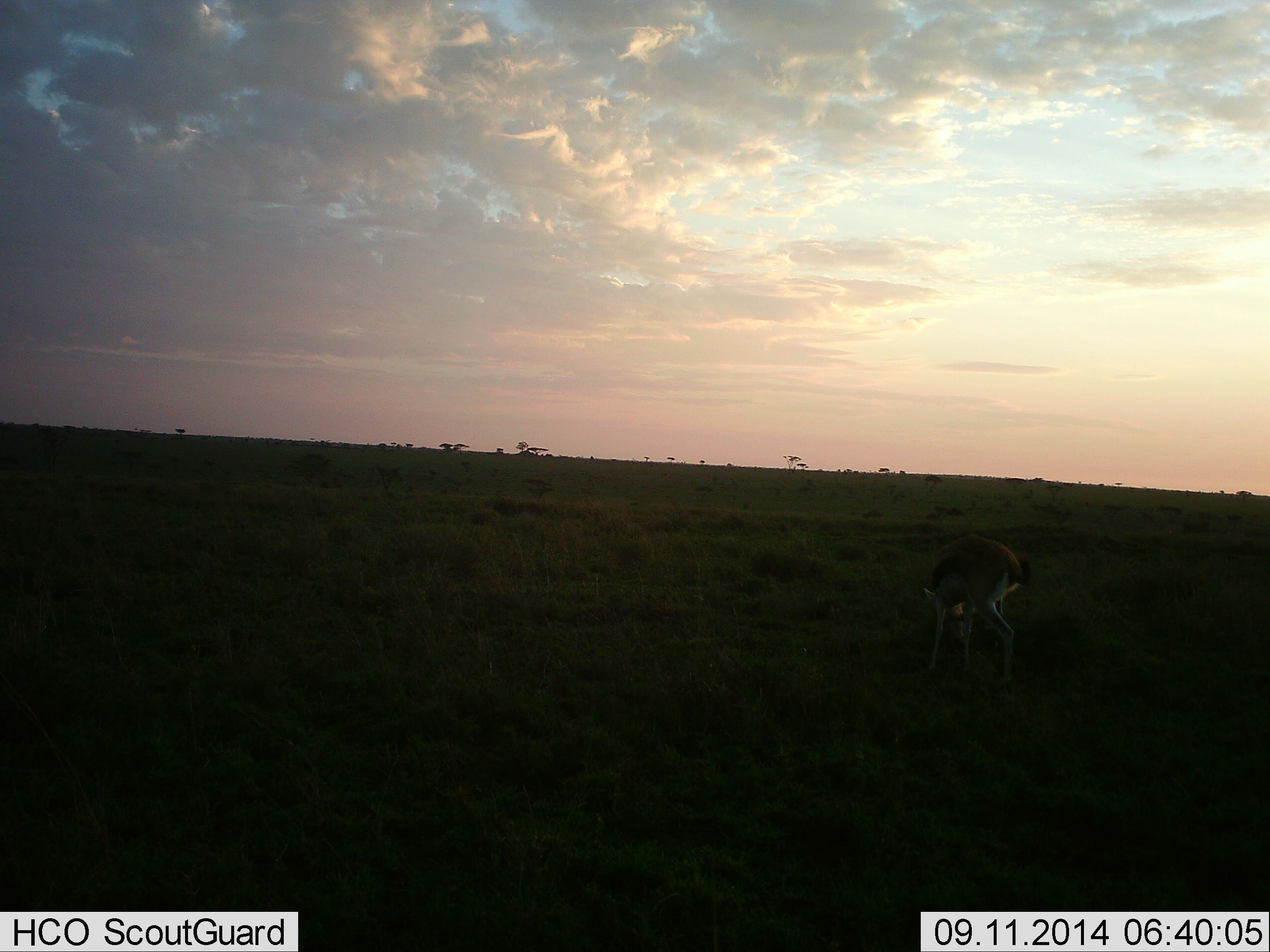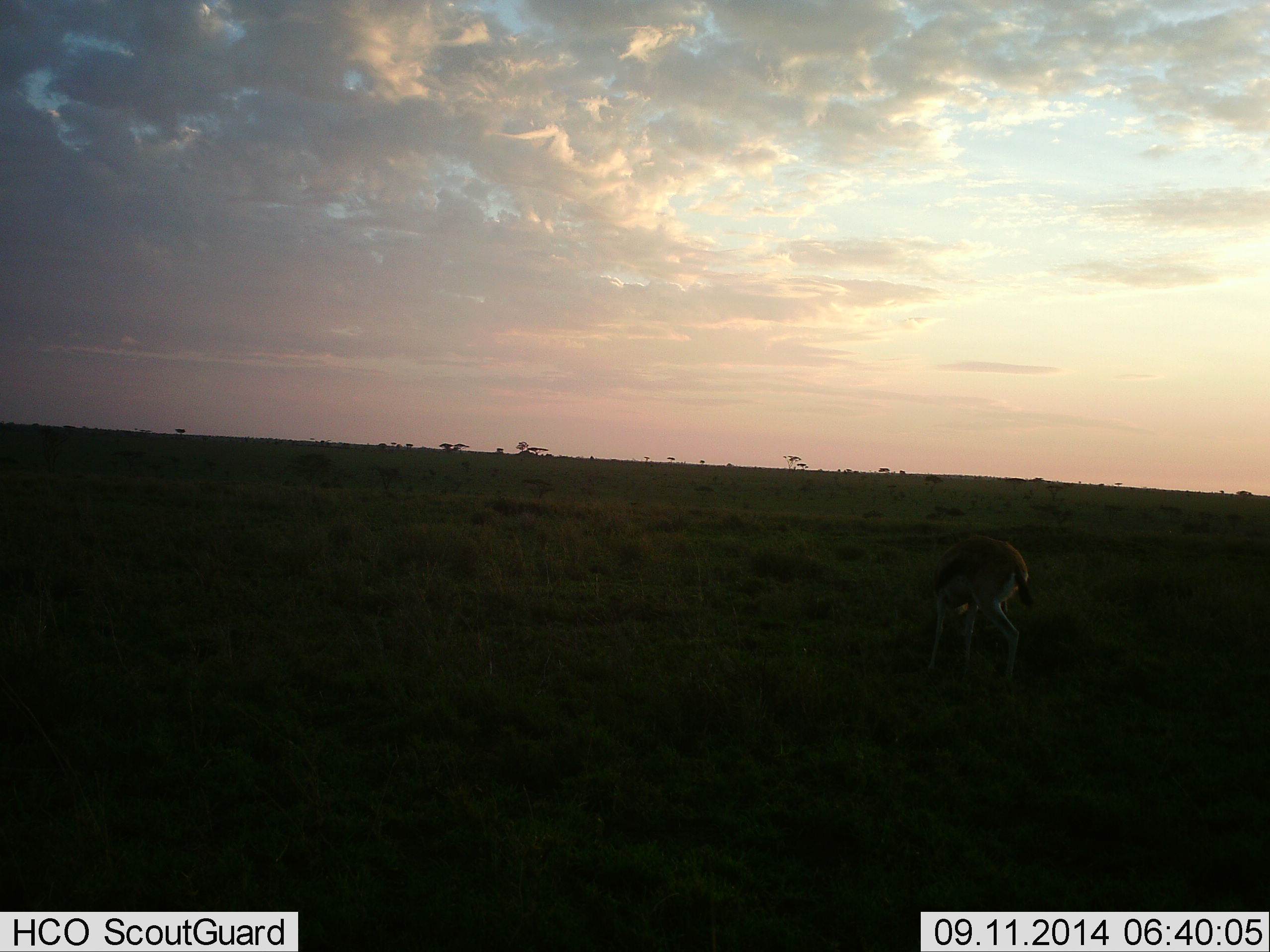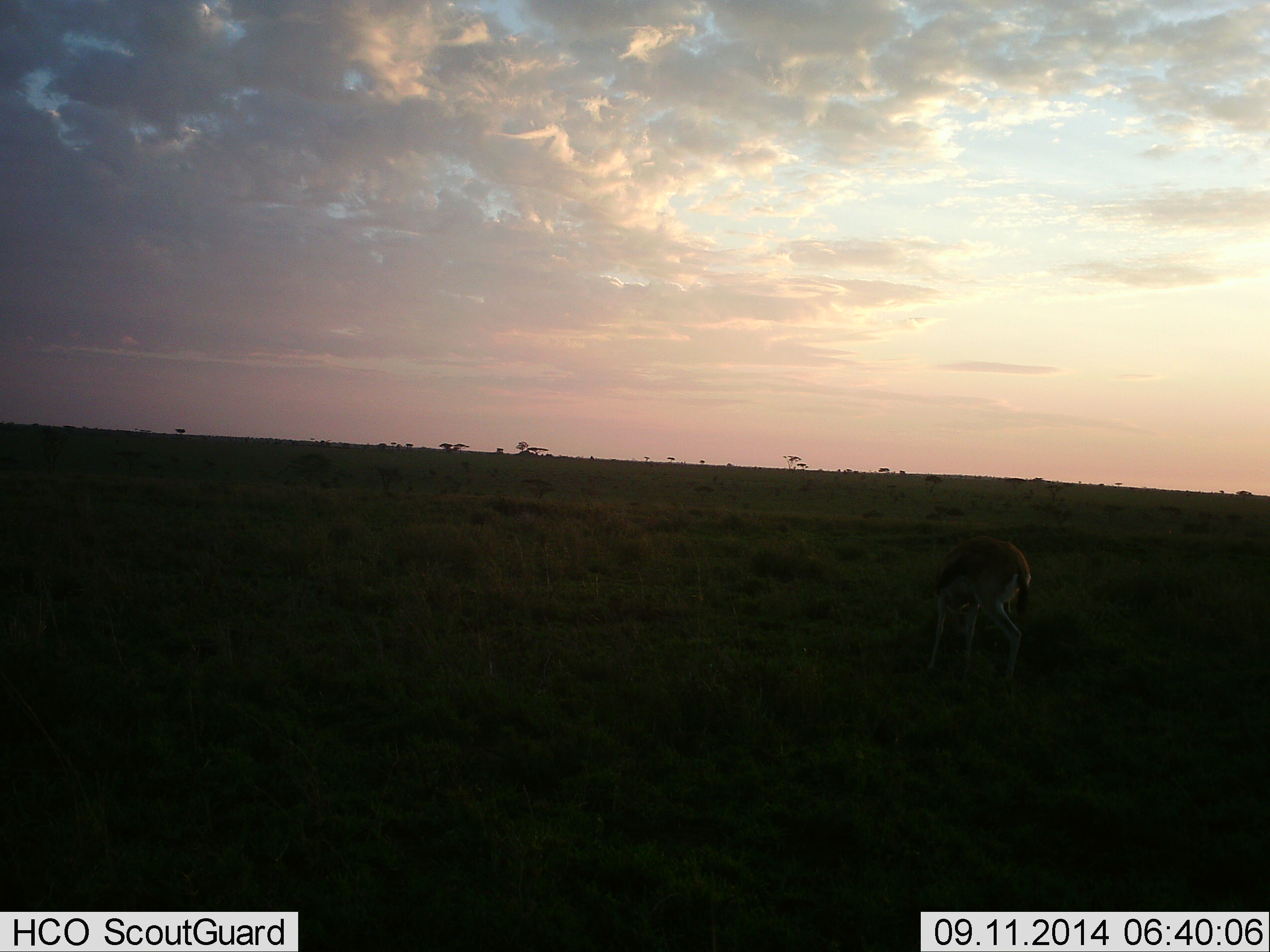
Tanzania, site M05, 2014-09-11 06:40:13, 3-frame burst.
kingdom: Animalia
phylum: Chordata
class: Mammalia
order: Artiodactyla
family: Bovidae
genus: Eudorcas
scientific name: Eudorcas thomsonii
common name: thomson's gazelle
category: gazellethomsons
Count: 1.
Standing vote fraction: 30%.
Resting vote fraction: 0%.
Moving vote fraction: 0%.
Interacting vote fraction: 0%.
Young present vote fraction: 0%.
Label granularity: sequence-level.